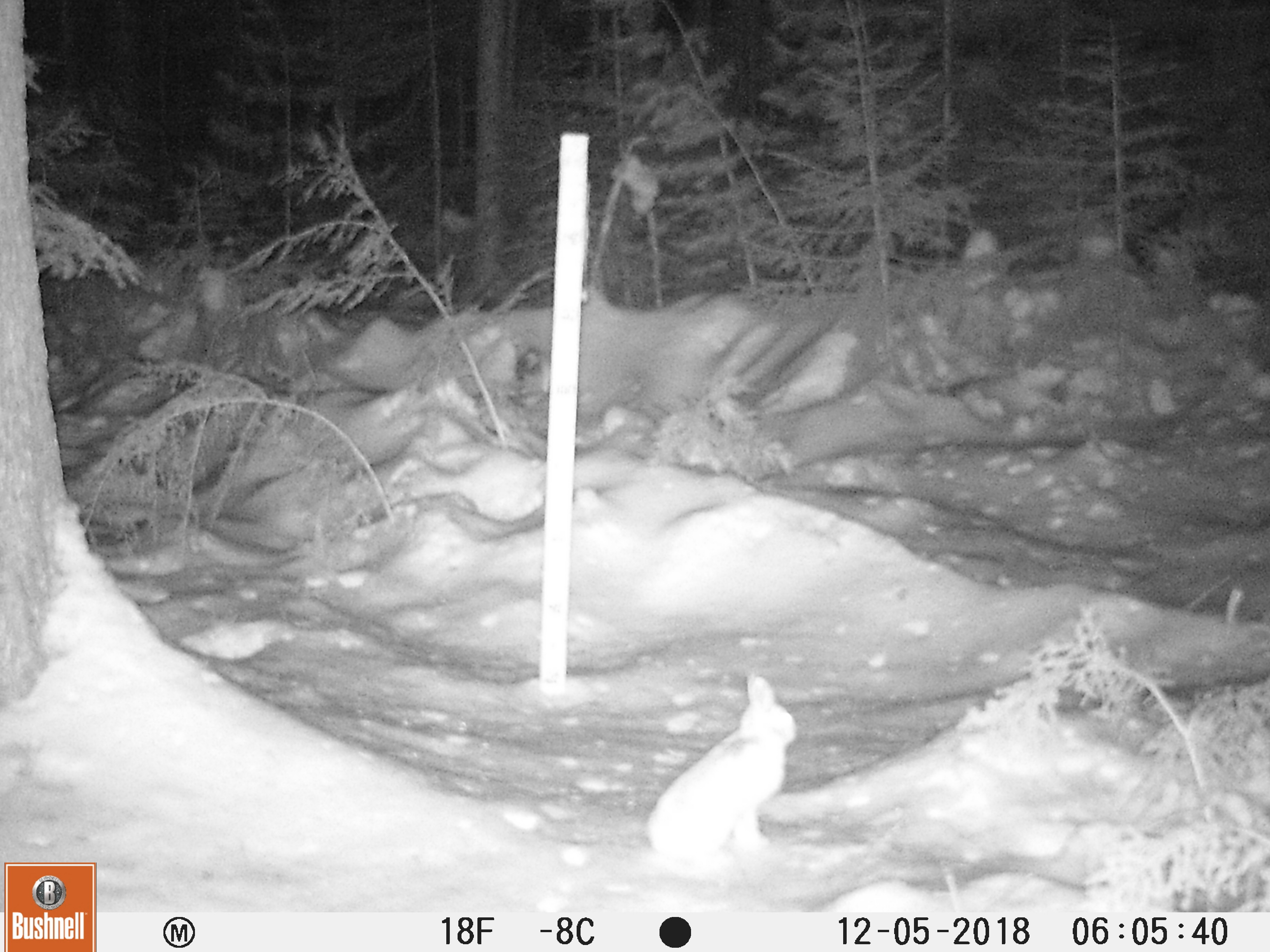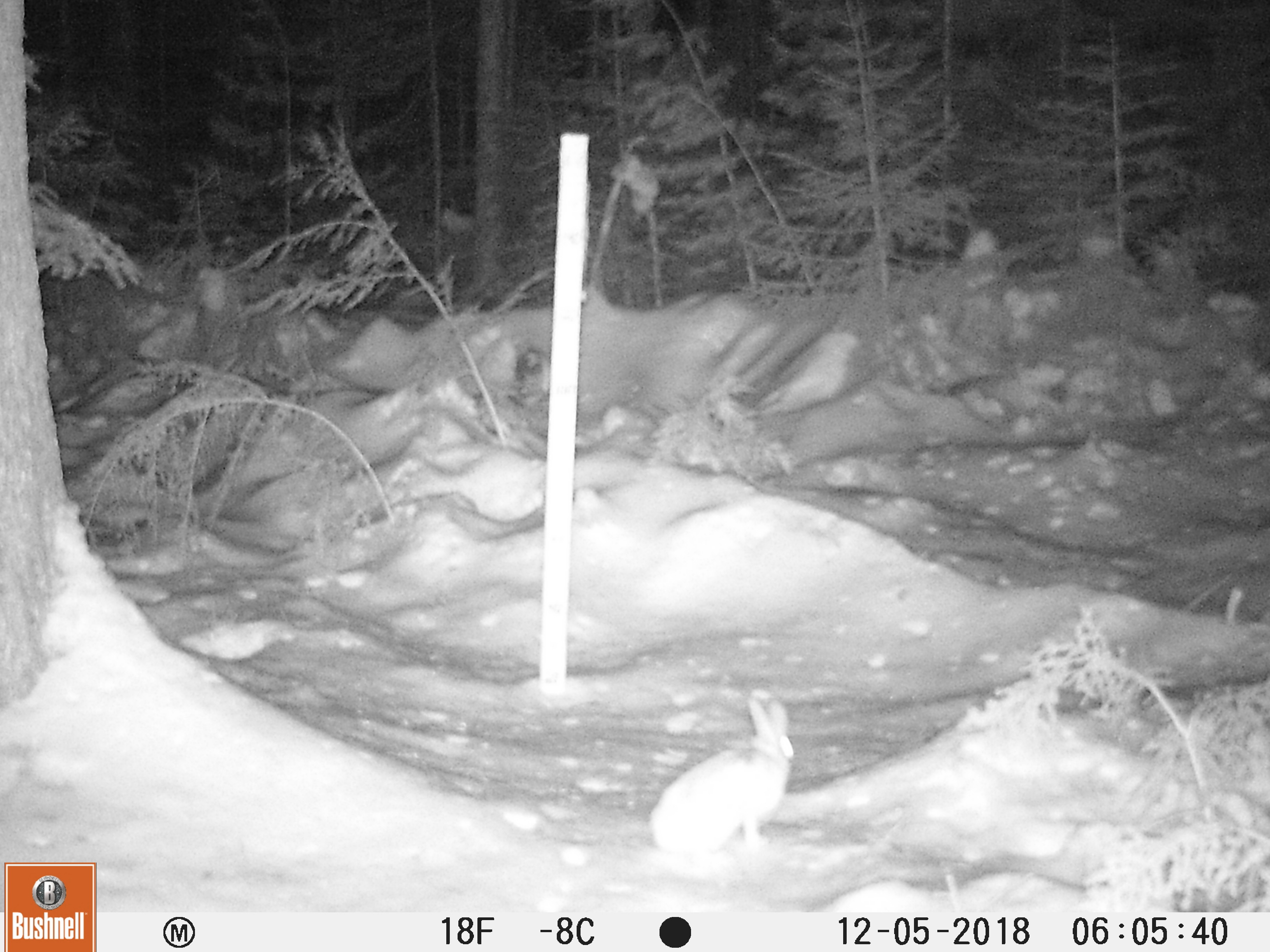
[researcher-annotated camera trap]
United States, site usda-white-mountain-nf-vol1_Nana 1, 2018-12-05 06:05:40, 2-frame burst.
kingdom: Animalia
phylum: Chordata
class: Mammalia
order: Lagomorpha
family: Leporidae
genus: Lepus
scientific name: Lepus americanus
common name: snowshoe hare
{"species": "snowshoe hare (Lepus americanus)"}